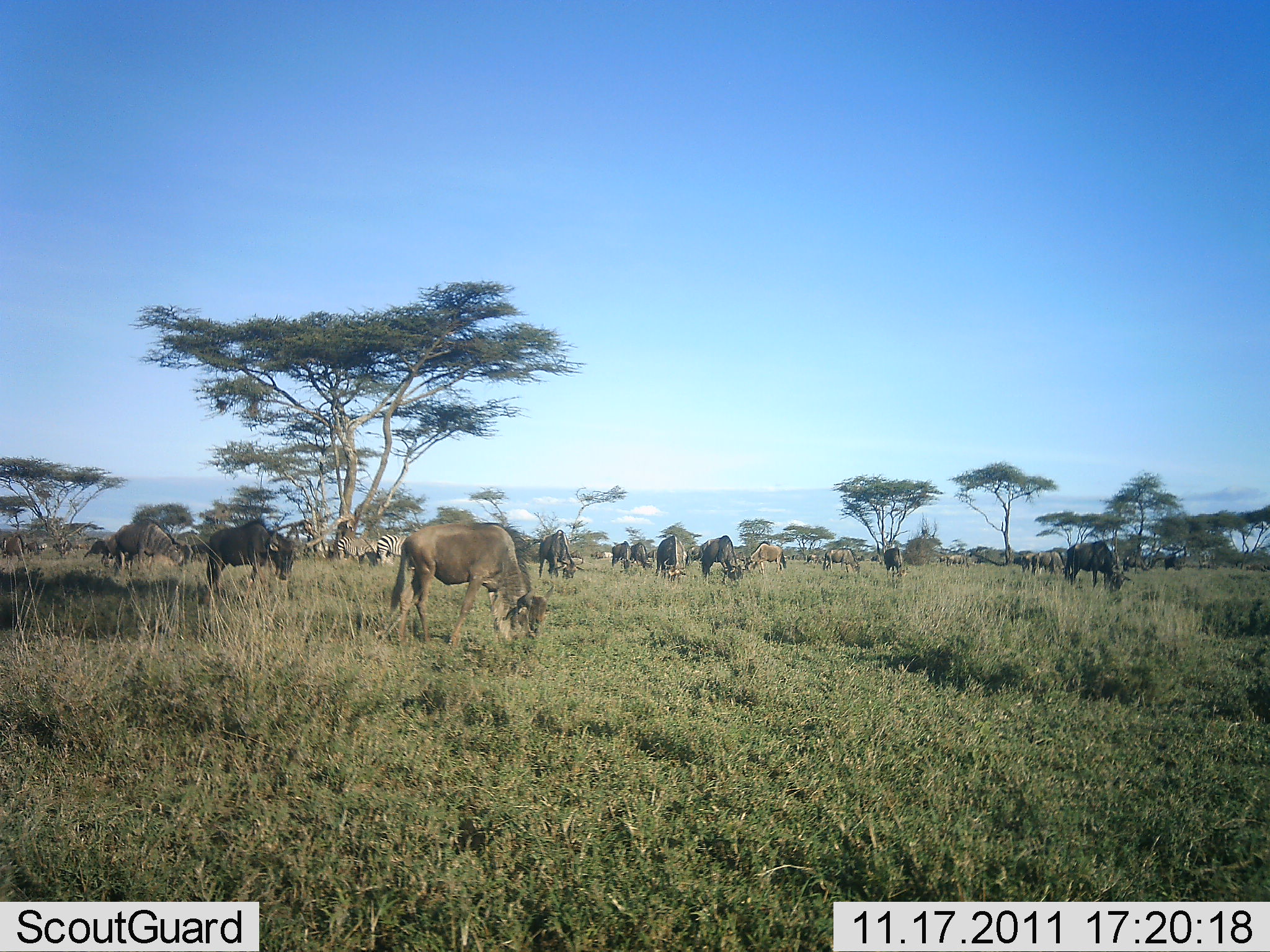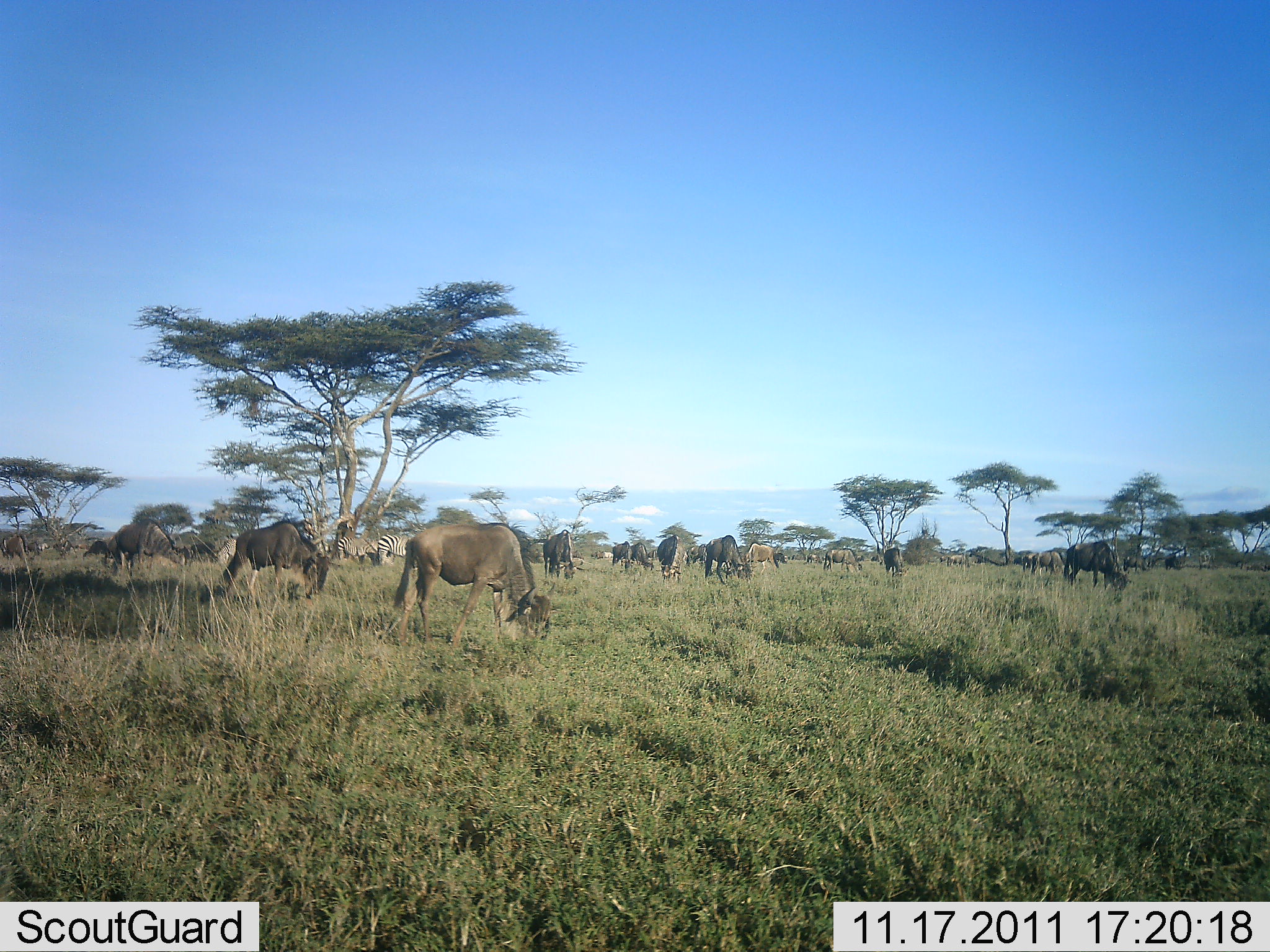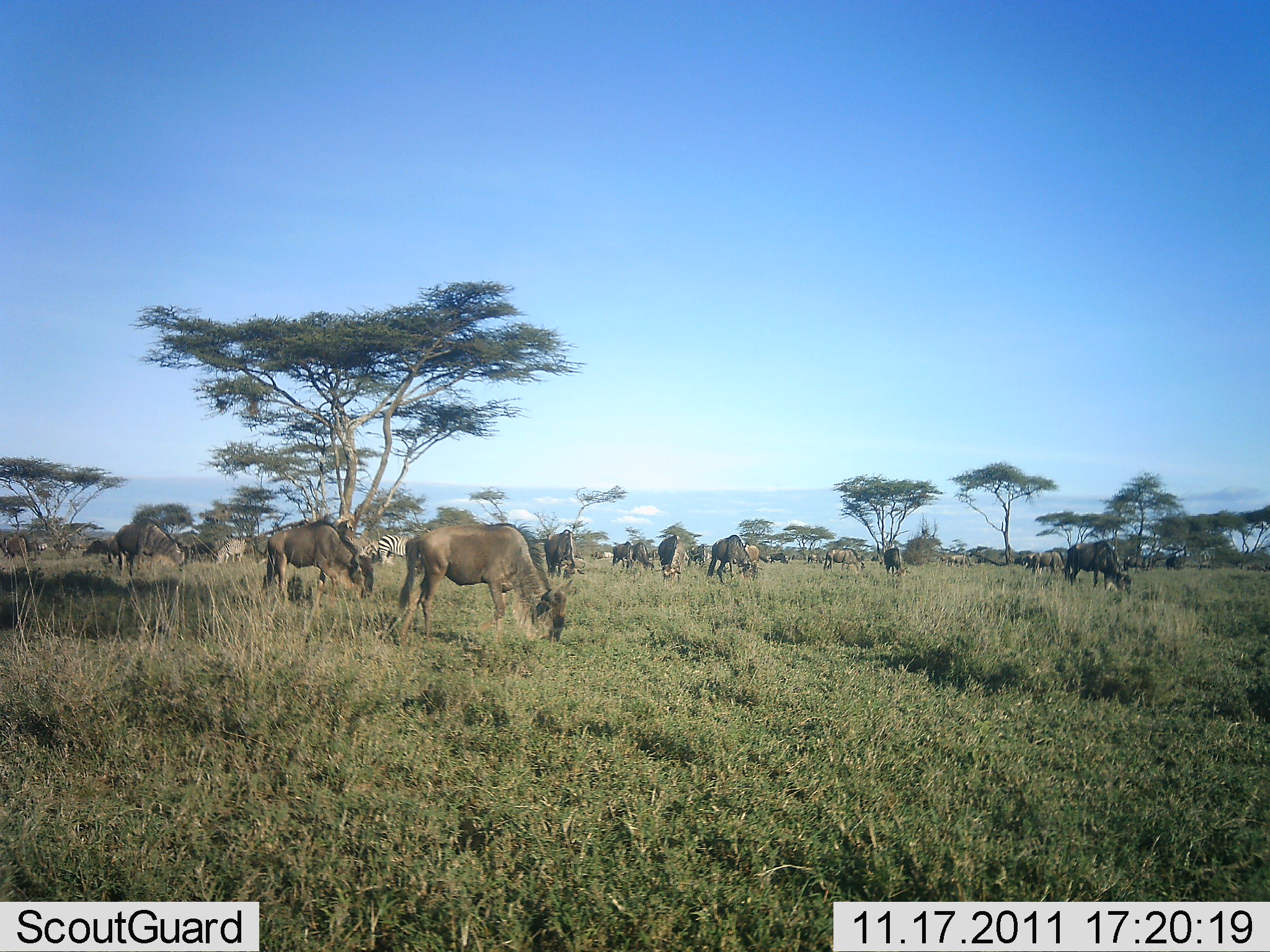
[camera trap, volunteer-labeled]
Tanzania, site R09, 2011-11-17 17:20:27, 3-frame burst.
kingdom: Animalia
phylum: Chordata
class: Mammalia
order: Artiodactyla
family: Bovidae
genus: Connochaetes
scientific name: Connochaetes taurinus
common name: blue wildebeest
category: wildebeest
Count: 11-50.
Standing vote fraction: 27%.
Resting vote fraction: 0%.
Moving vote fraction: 18%.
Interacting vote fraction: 0%.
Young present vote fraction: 0%.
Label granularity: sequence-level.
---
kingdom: Animalia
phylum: Chordata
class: Mammalia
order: Perissodactyla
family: Equidae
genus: Equus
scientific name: Equus quagga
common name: plains zebra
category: zebra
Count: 2.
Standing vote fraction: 62%.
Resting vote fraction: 0%.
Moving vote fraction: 0%.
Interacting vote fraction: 0%.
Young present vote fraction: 0%.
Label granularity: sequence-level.